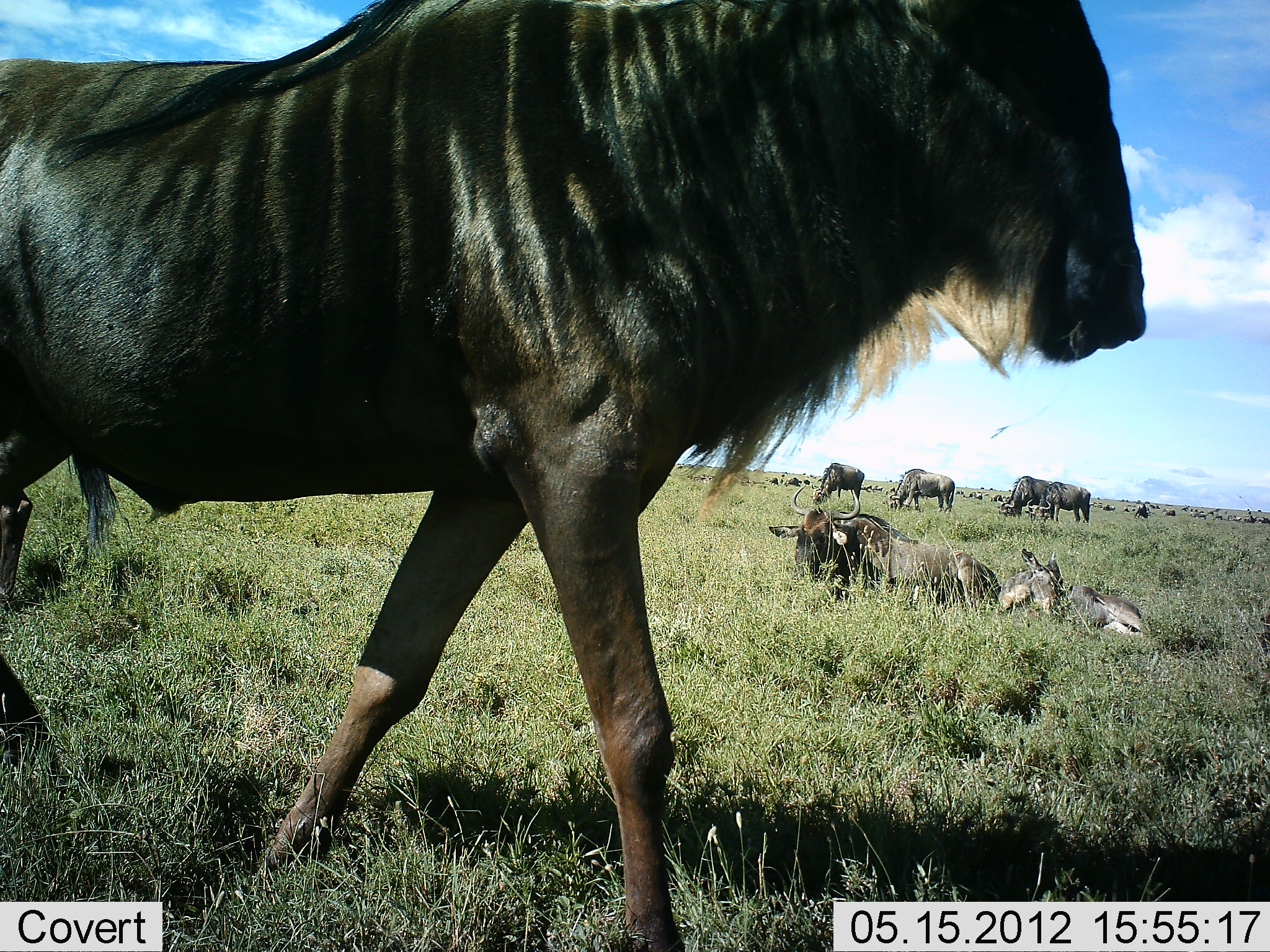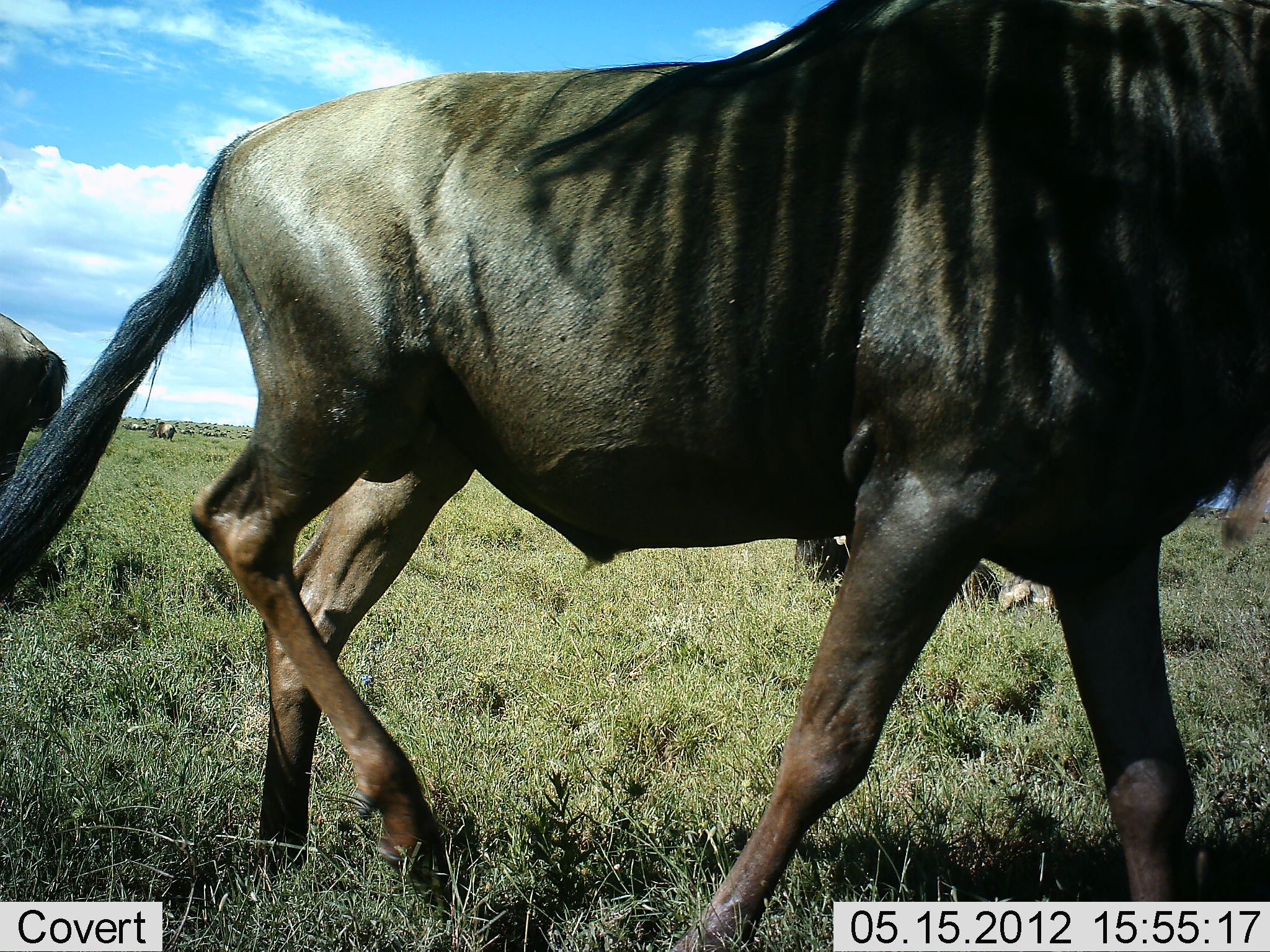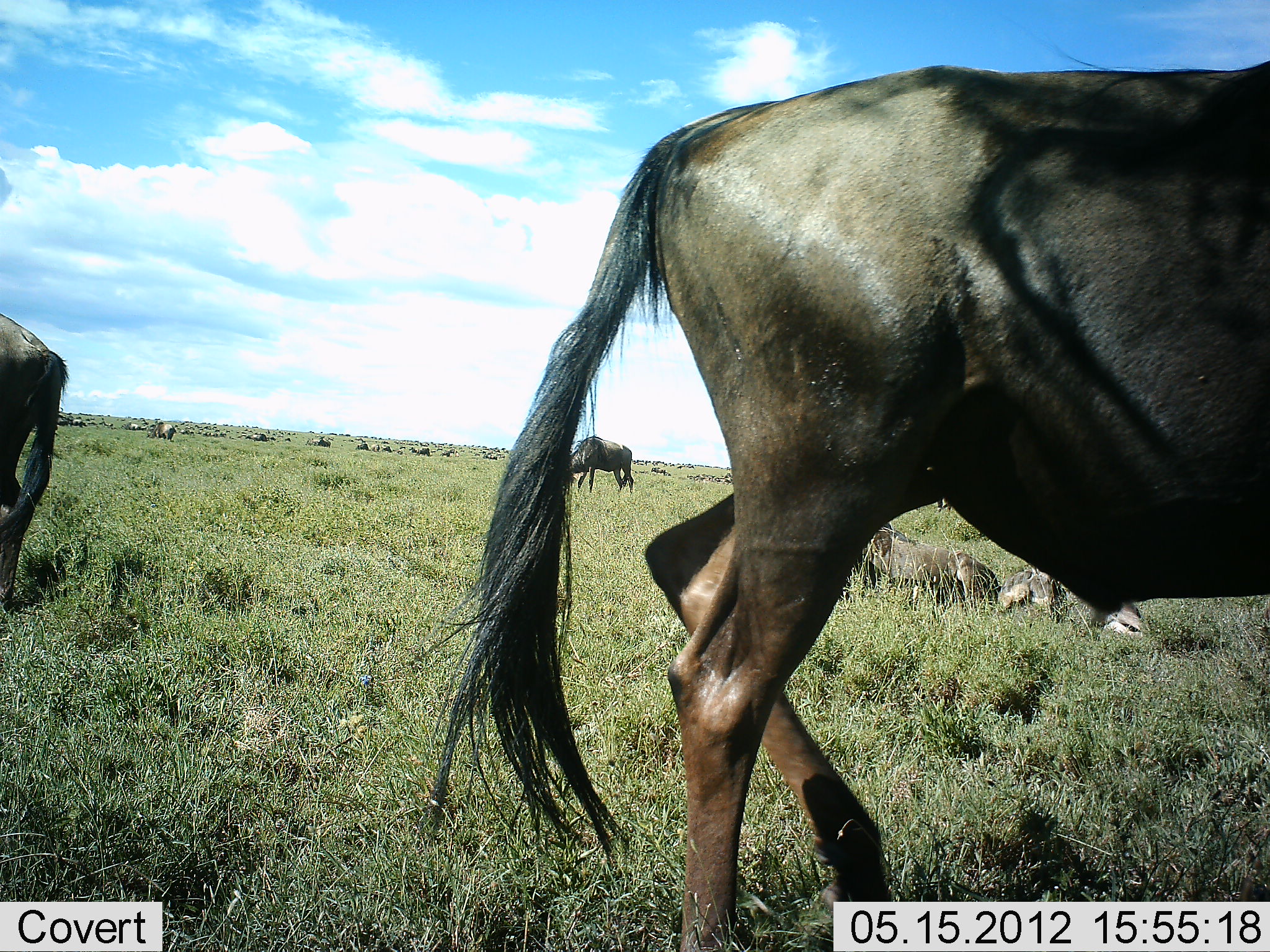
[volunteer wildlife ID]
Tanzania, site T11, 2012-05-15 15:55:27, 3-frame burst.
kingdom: Animalia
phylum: Chordata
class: Mammalia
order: Artiodactyla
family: Bovidae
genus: Connochaetes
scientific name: Connochaetes taurinus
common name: blue wildebeest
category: wildebeest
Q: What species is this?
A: Wildebeest (blue wildebeest) (Connochaetes taurinus).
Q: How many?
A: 11-50.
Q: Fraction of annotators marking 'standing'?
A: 50%.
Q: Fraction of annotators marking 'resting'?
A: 50%.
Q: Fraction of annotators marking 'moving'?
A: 80%.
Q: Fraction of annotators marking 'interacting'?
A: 0%.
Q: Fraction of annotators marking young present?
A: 20%.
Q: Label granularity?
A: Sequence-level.